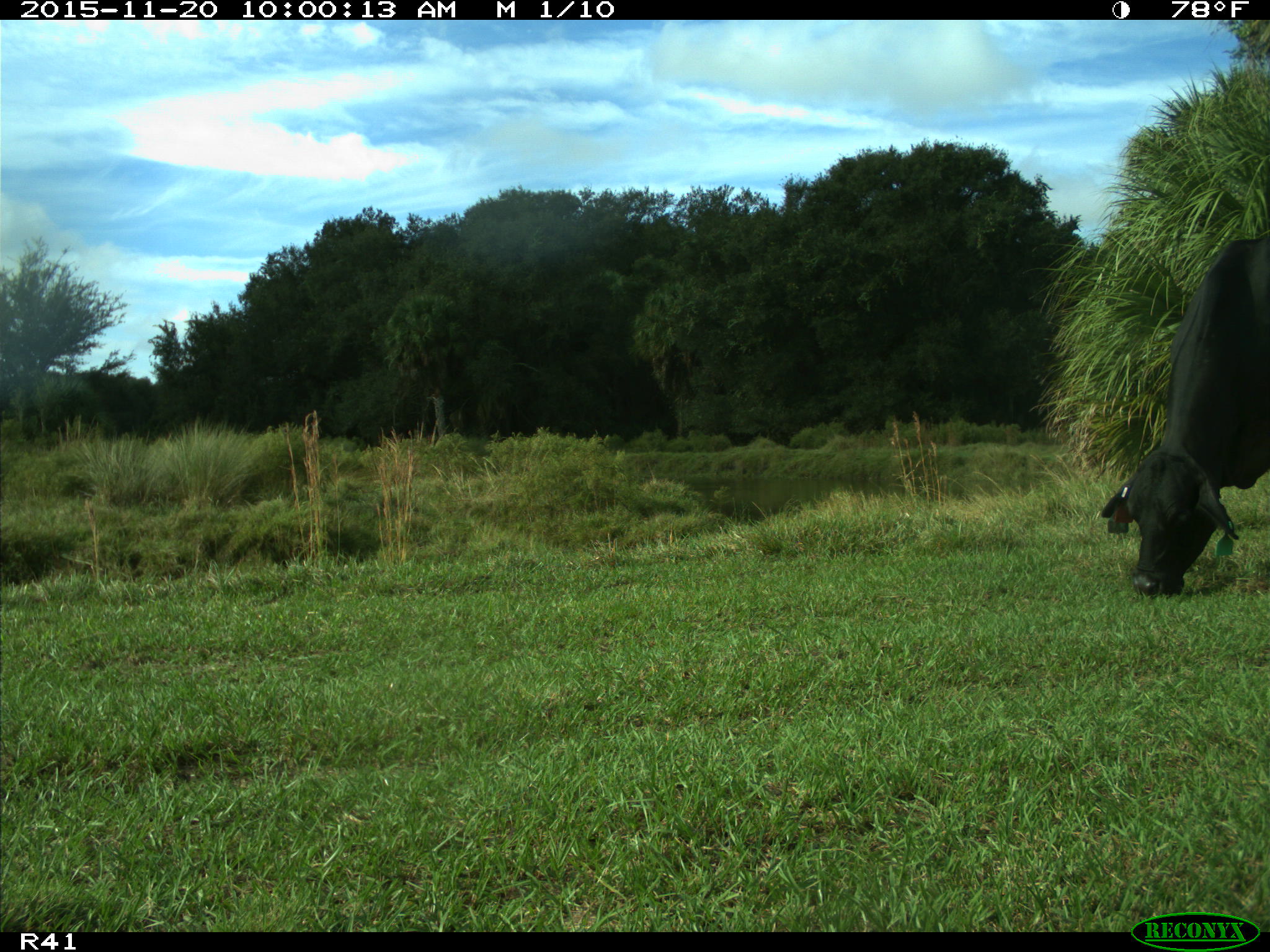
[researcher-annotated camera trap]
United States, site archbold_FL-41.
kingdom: Animalia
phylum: Chordata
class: Mammalia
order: Artiodactyla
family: Bovidae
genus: Bos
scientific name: Bos taurus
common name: domestic cow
Bos taurus (domestic cow).